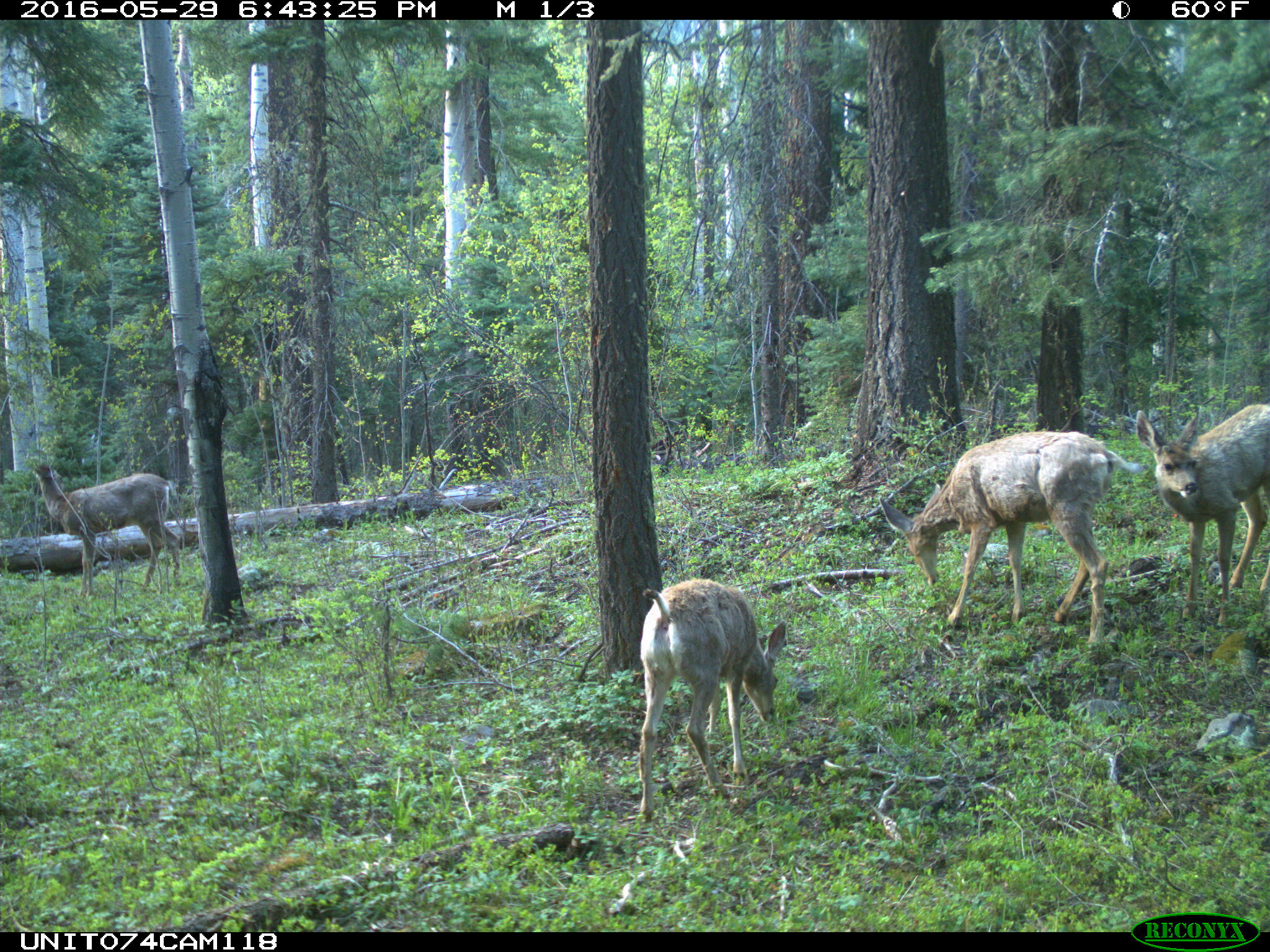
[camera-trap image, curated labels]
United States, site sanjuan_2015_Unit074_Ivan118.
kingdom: Animalia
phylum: Chordata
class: Mammalia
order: Artiodactyla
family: Cervidae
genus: Odocoileus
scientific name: Odocoileus hemionus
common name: mule deer